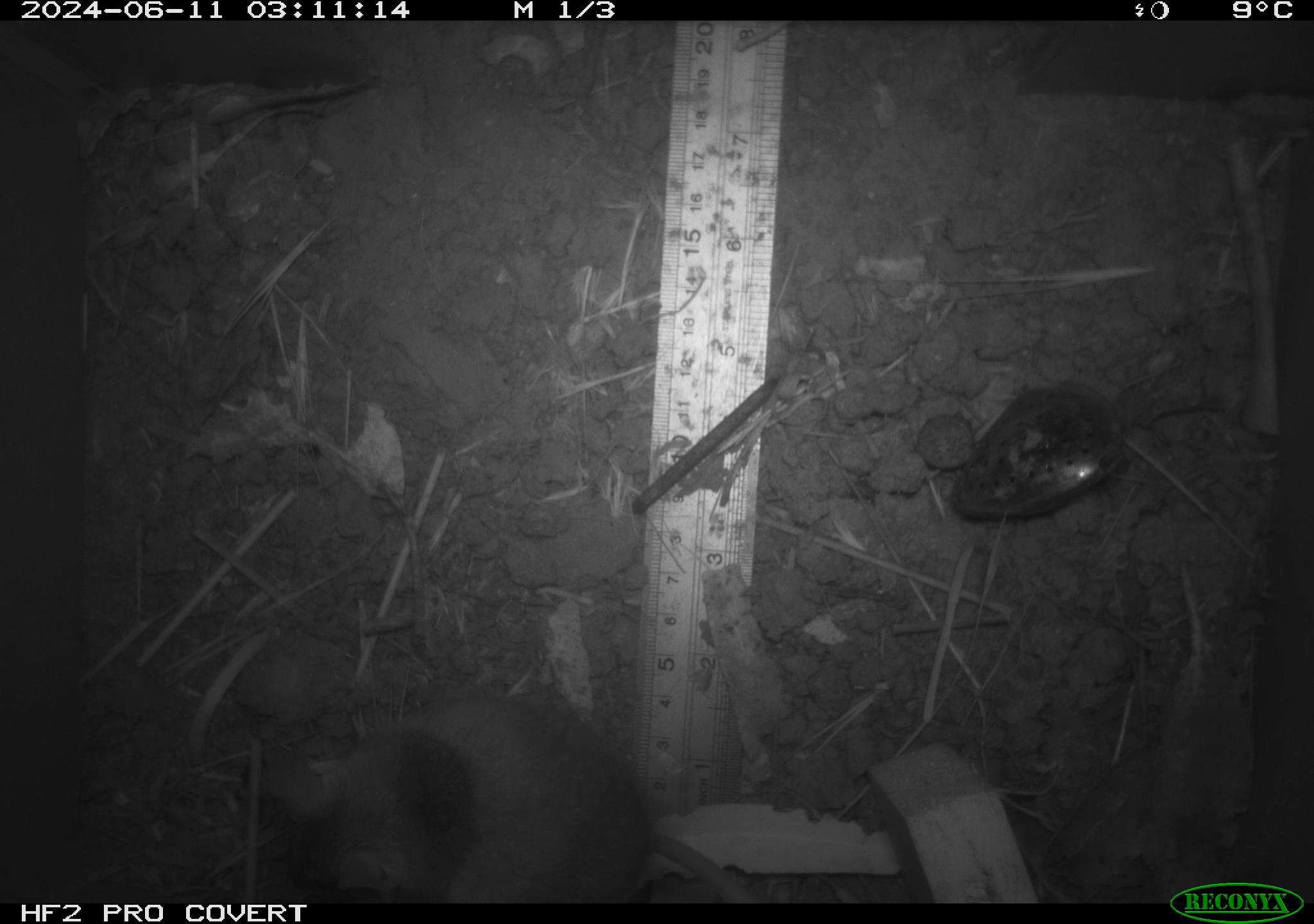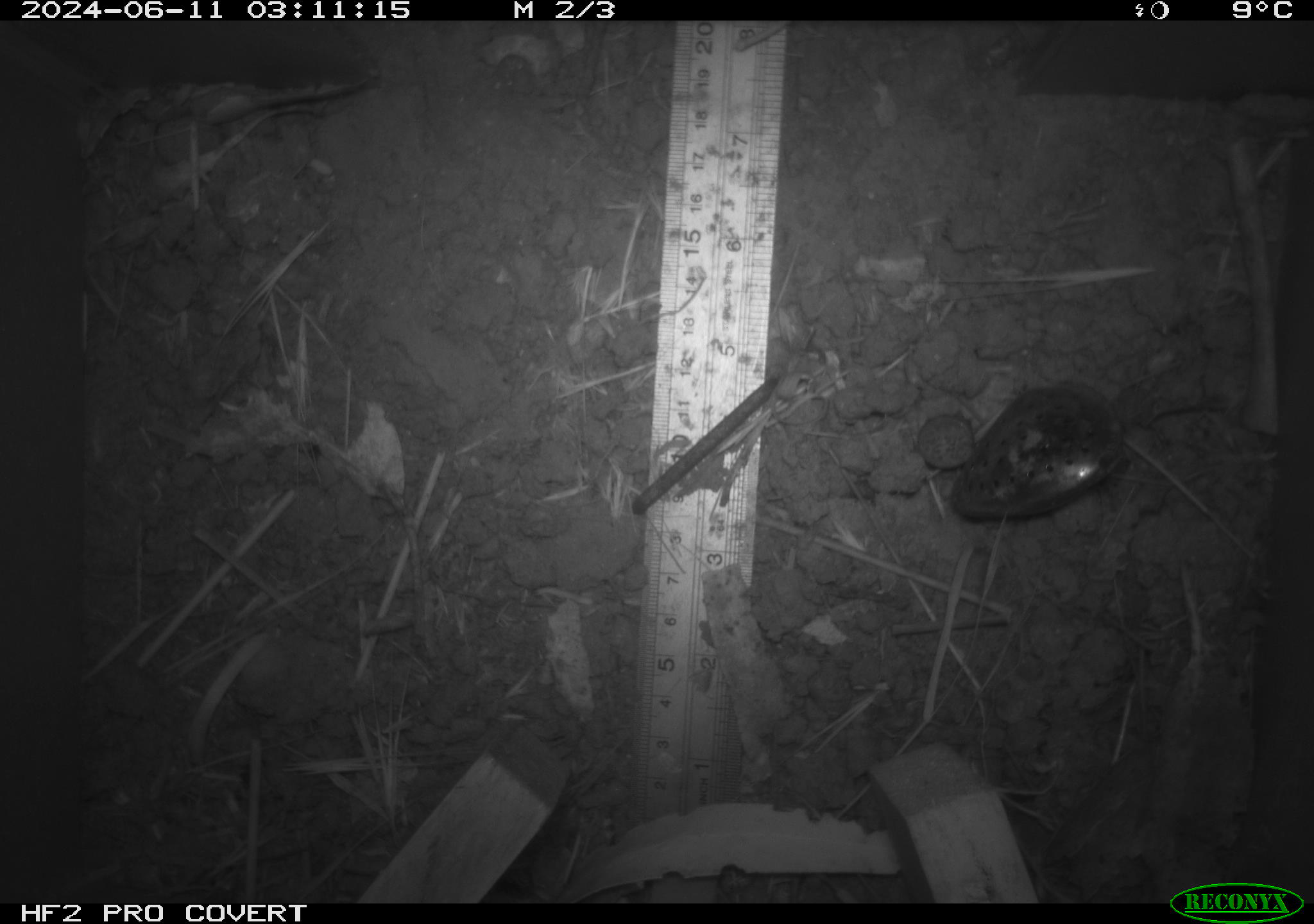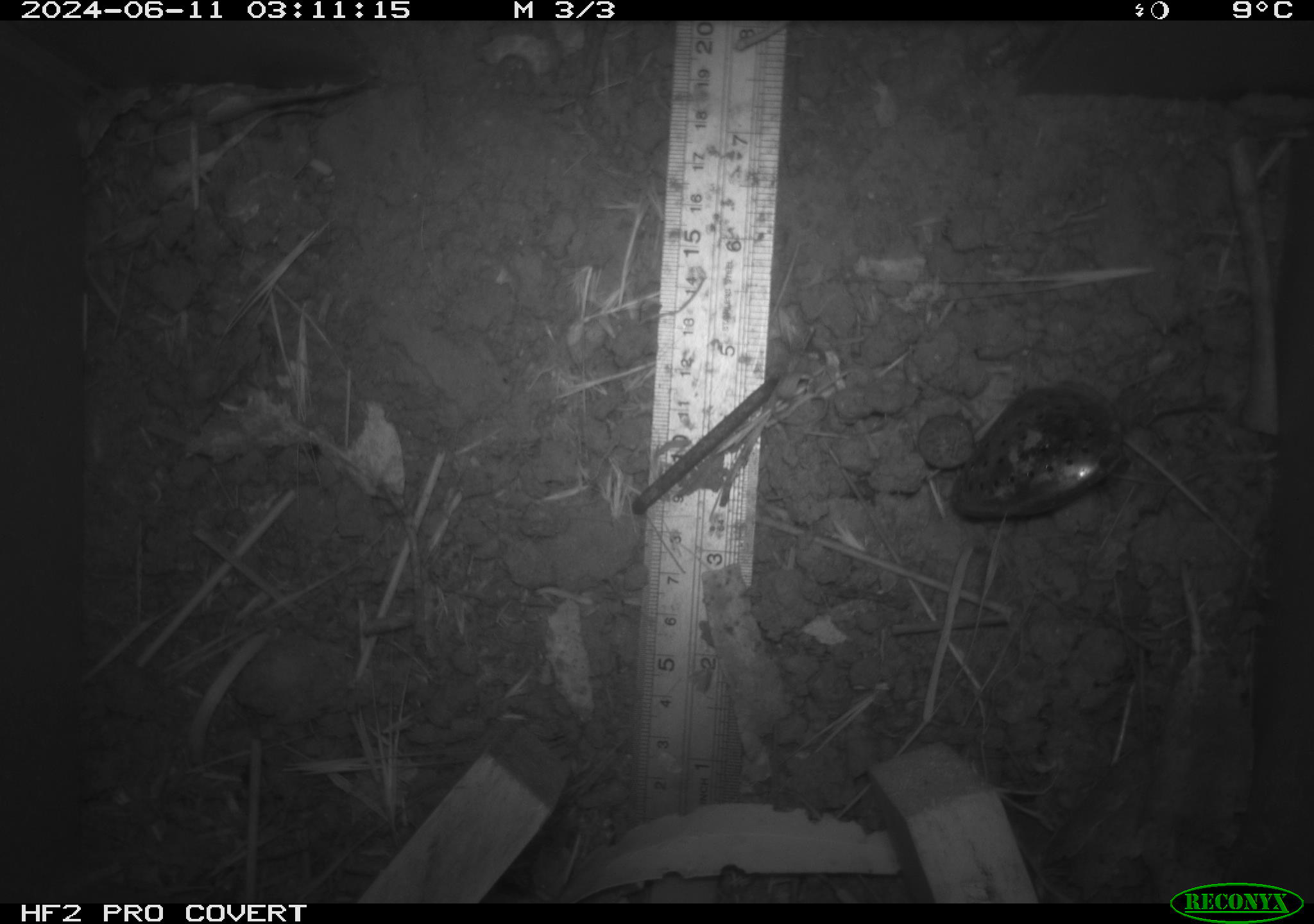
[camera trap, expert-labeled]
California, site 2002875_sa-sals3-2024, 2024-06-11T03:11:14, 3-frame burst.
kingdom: Animalia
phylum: Chordata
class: Mammalia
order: Rodentia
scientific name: Rodentia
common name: rodent